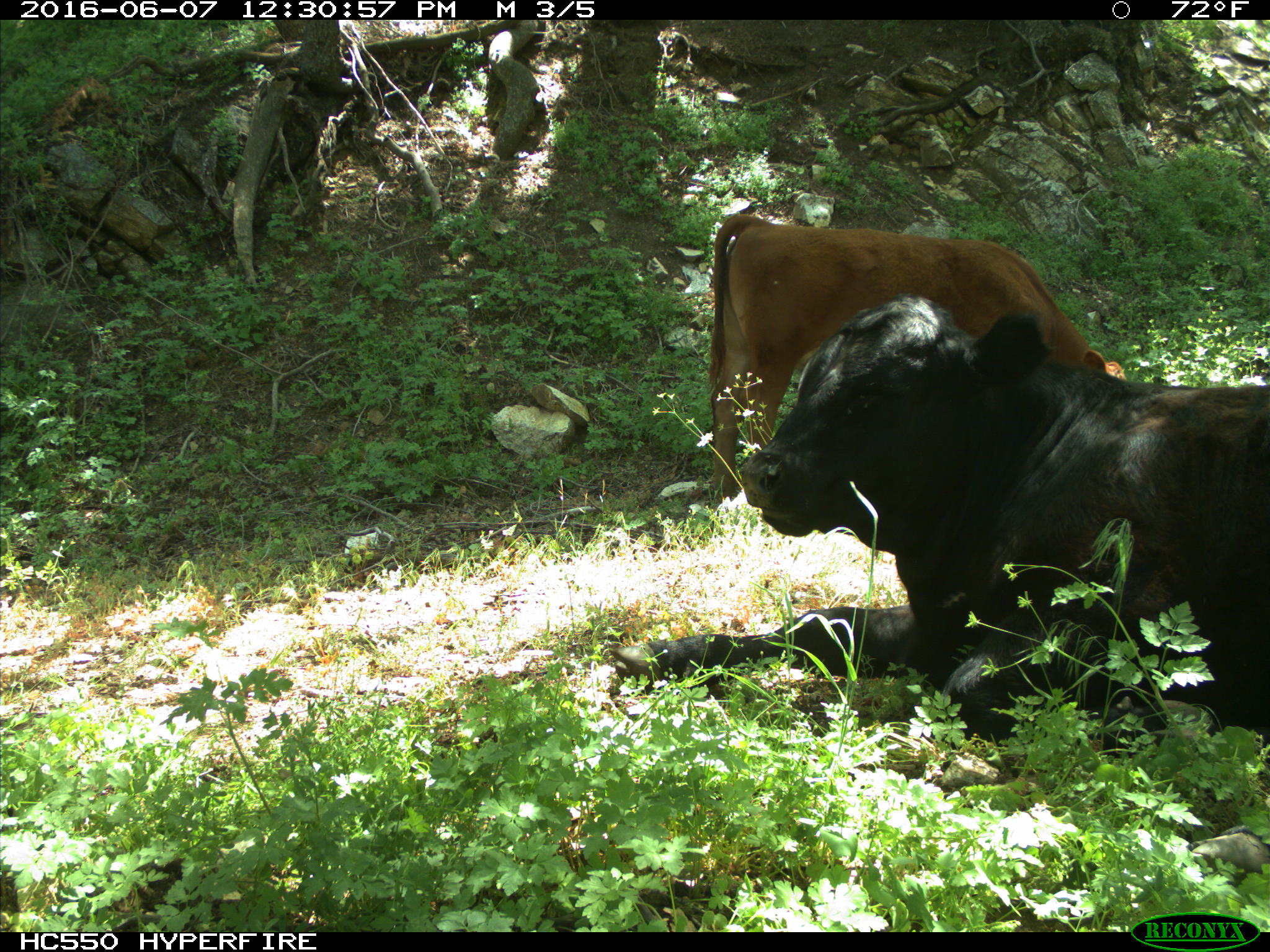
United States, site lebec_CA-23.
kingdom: Animalia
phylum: Chordata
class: Mammalia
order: Artiodactyla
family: Bovidae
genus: Bos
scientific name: Bos taurus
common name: domestic cow